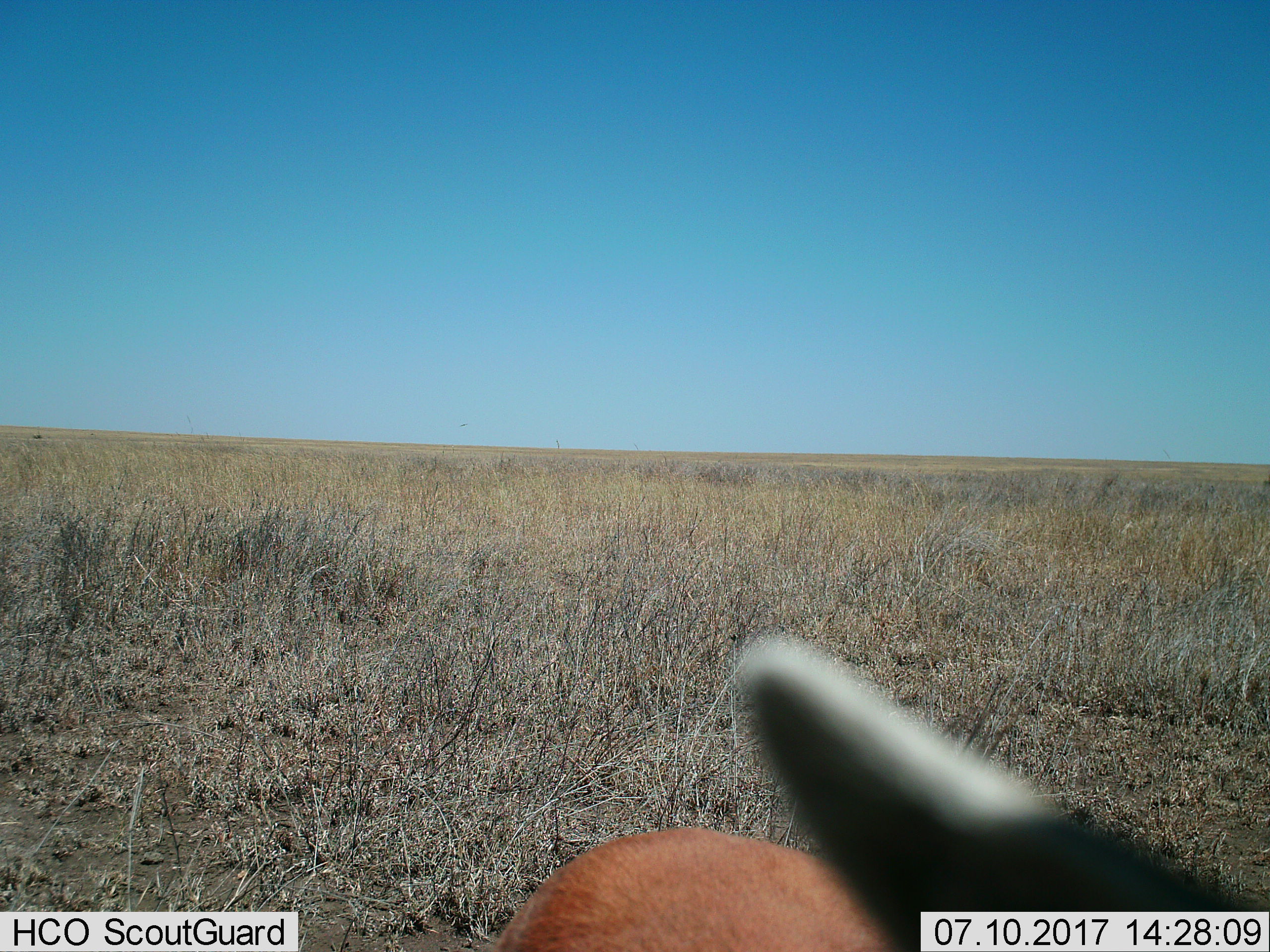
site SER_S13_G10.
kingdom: Animalia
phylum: Chordata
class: Mammalia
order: Artiodactyla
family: Bovidae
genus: Eudorcas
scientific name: Eudorcas thomsonii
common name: thomson's gazelle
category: gazellethomsons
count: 1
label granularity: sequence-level